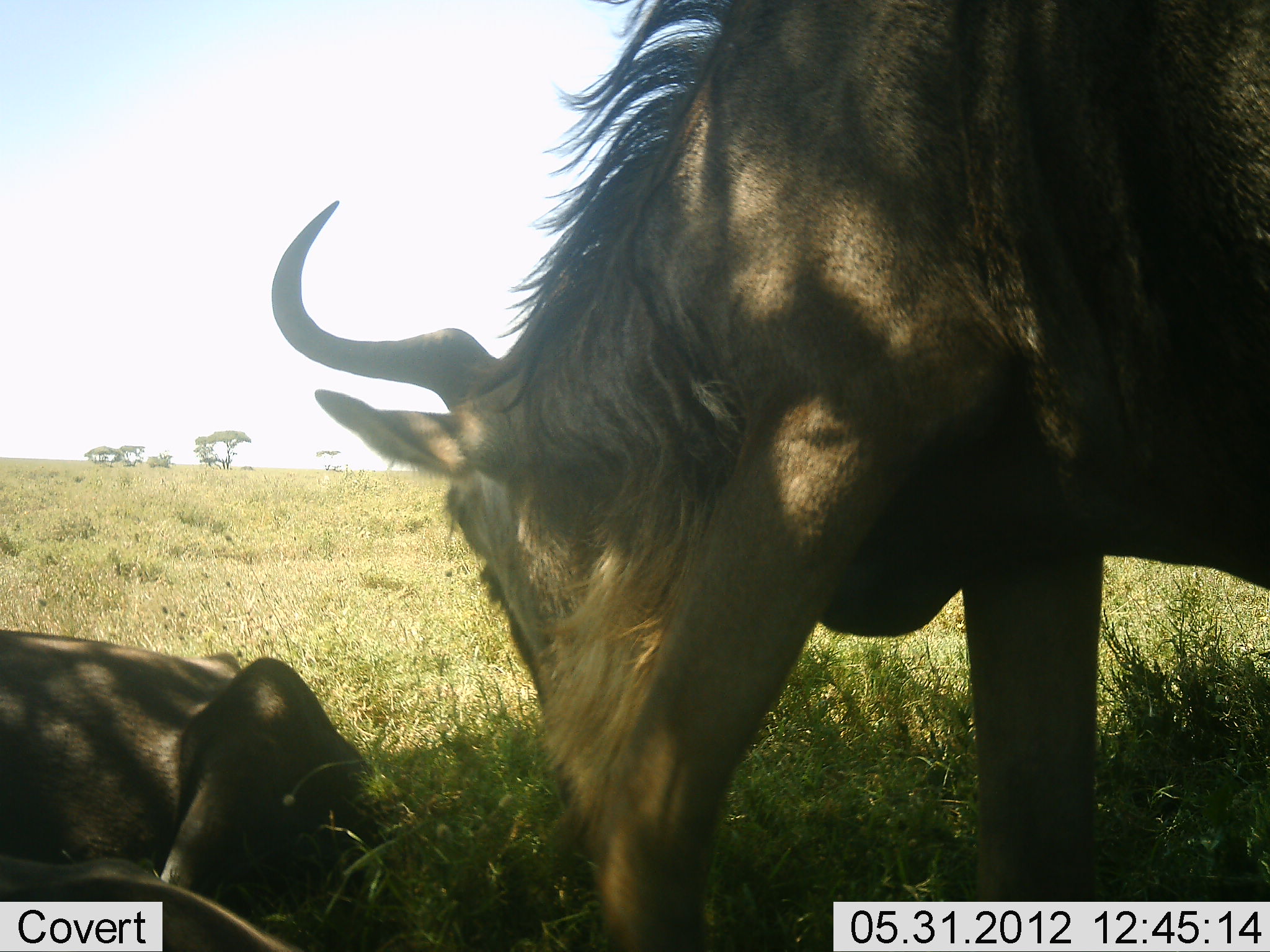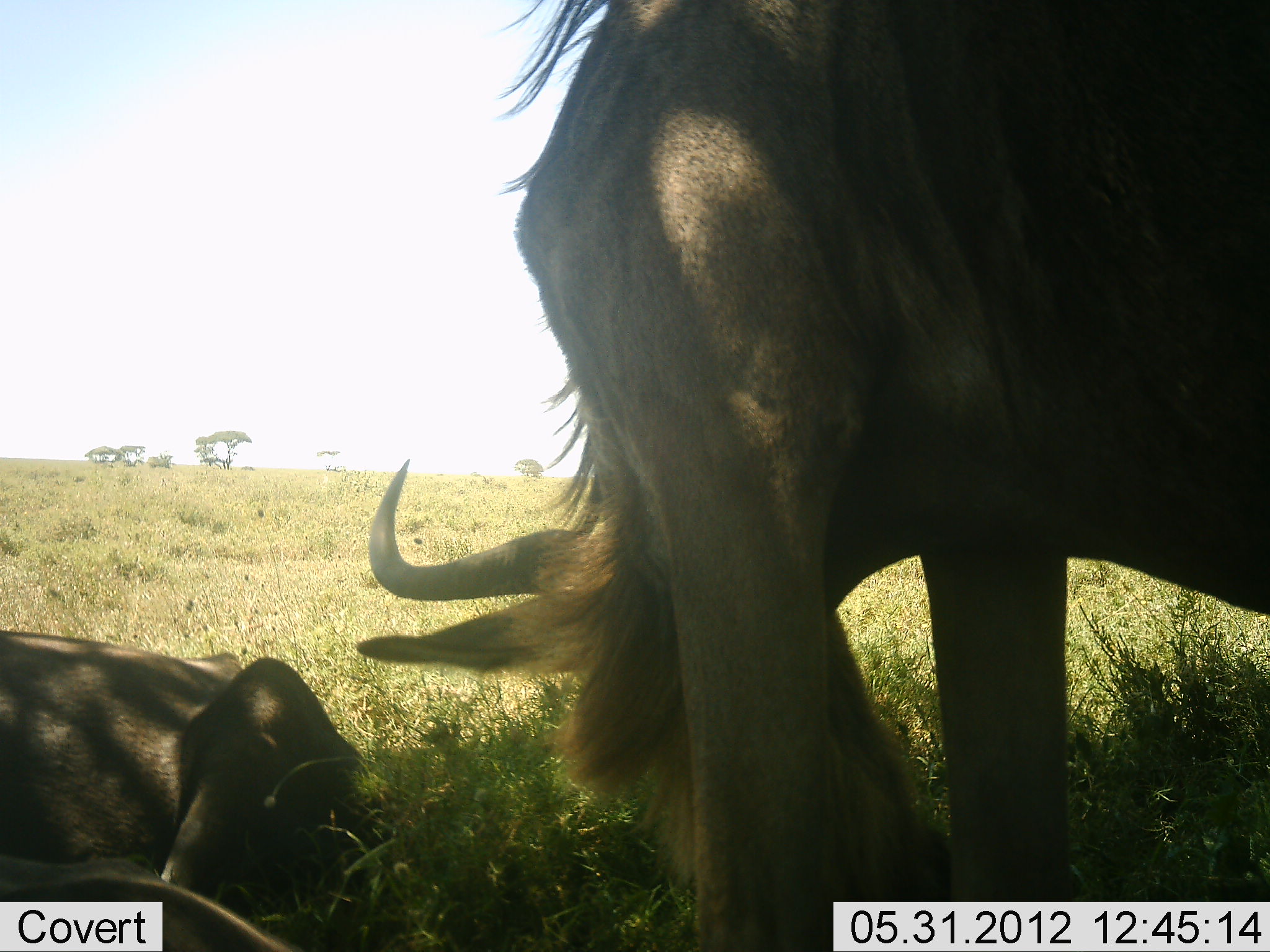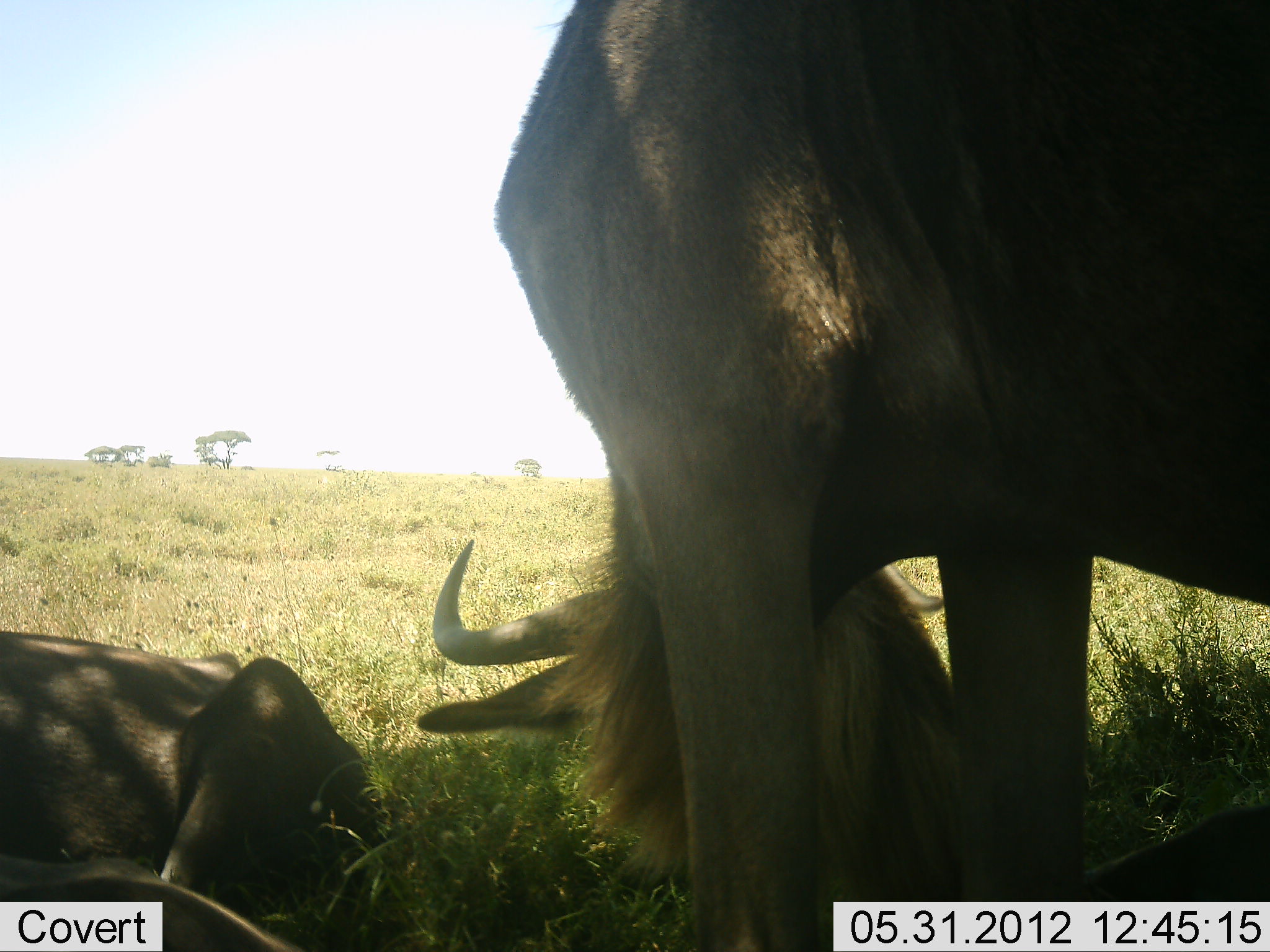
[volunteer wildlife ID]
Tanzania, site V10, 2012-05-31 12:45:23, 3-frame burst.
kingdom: Animalia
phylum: Chordata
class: Mammalia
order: Artiodactyla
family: Bovidae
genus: Connochaetes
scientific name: Connochaetes taurinus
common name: blue wildebeest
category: wildebeest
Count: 2.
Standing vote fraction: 40%.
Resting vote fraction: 90%.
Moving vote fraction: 0%.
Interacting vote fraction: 0%.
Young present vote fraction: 0%.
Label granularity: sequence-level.